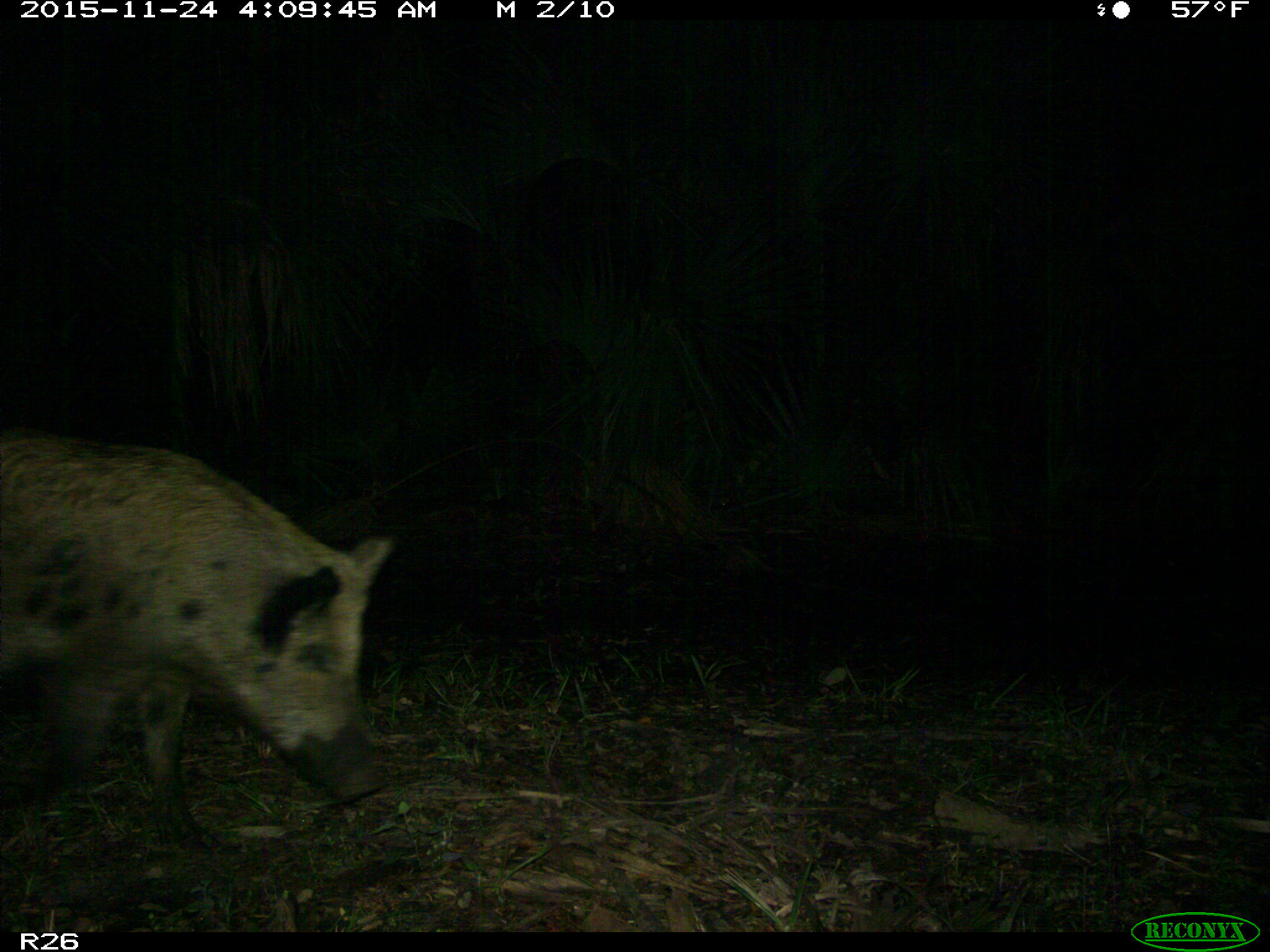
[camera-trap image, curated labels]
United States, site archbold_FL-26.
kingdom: Animalia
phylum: Chordata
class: Mammalia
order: Artiodactyla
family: Suidae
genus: Sus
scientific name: Sus scrofa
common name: wild boar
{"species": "Sus scrofa (wild boar)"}